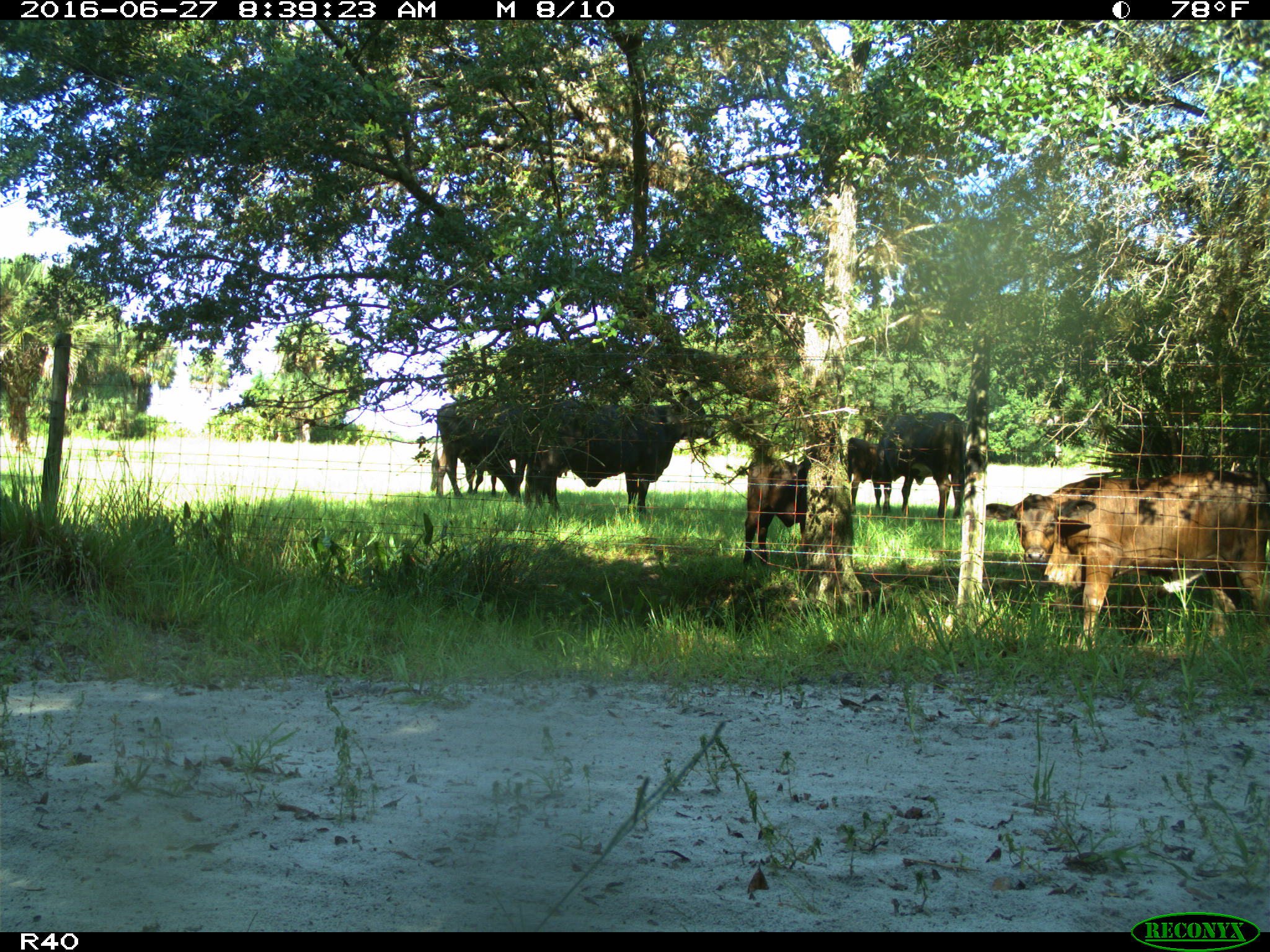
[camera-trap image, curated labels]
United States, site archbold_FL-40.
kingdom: Animalia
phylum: Chordata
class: Mammalia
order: Artiodactyla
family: Bovidae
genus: Bos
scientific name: Bos taurus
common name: domestic cow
Bos taurus (domestic cow).